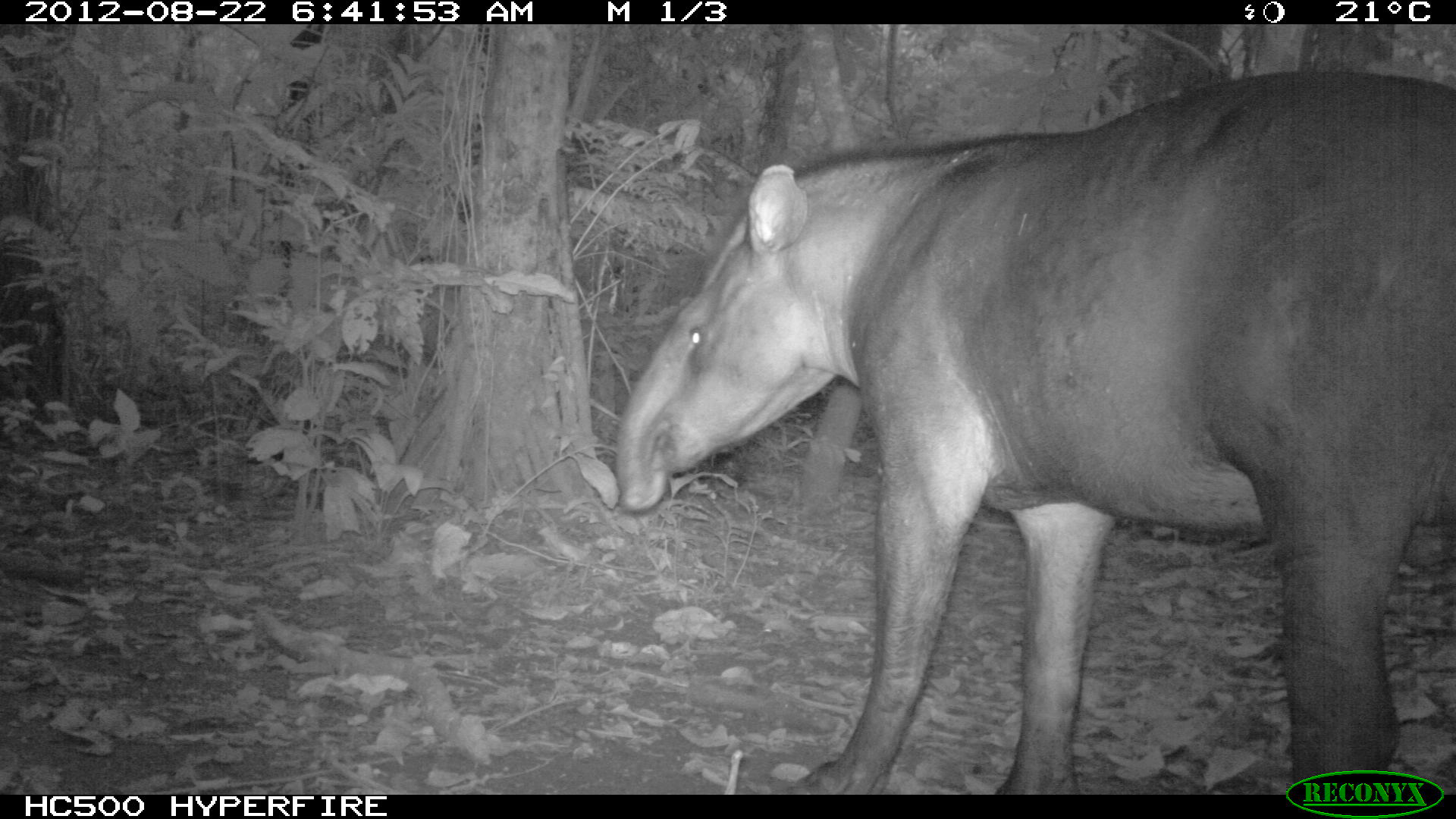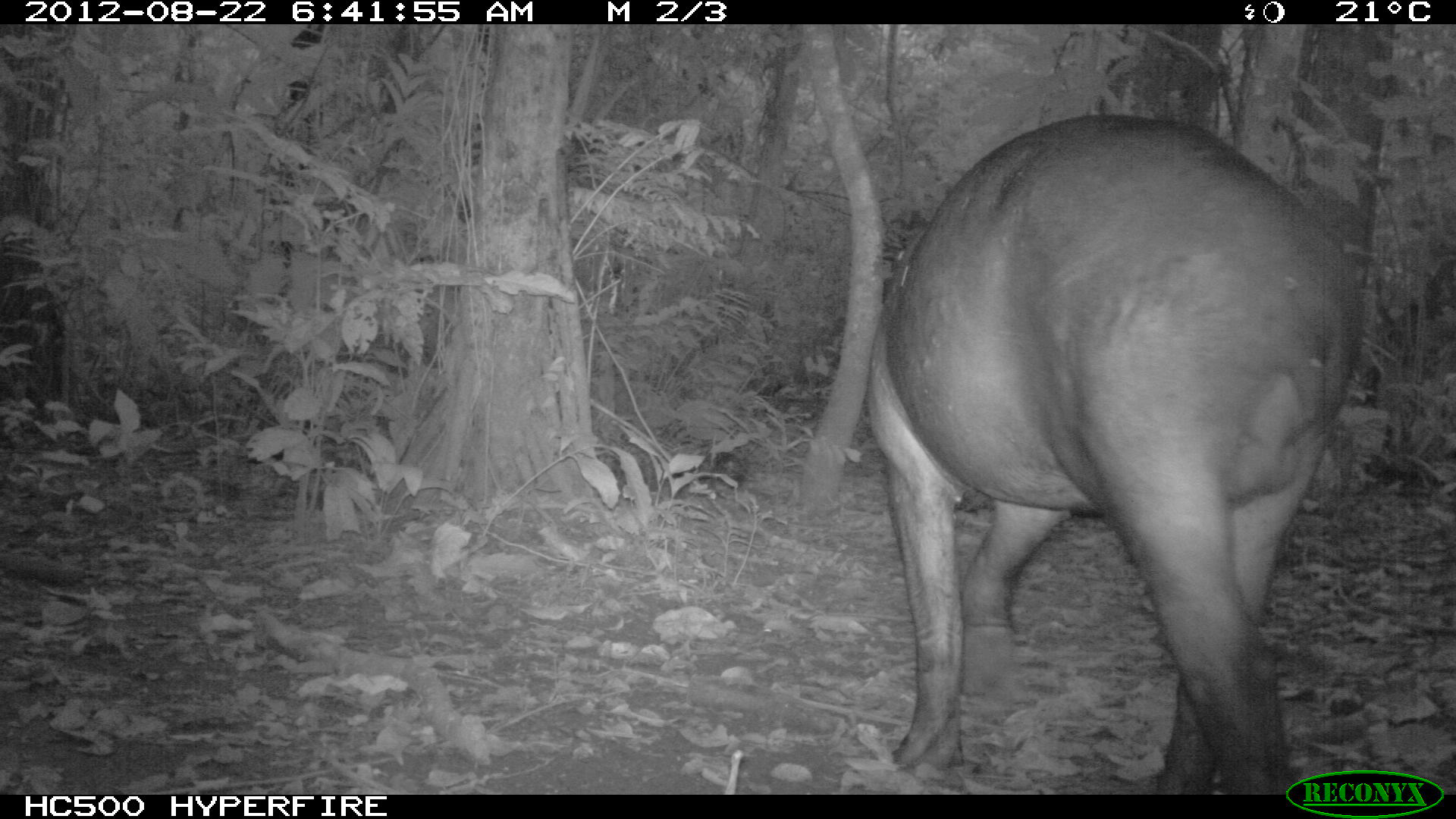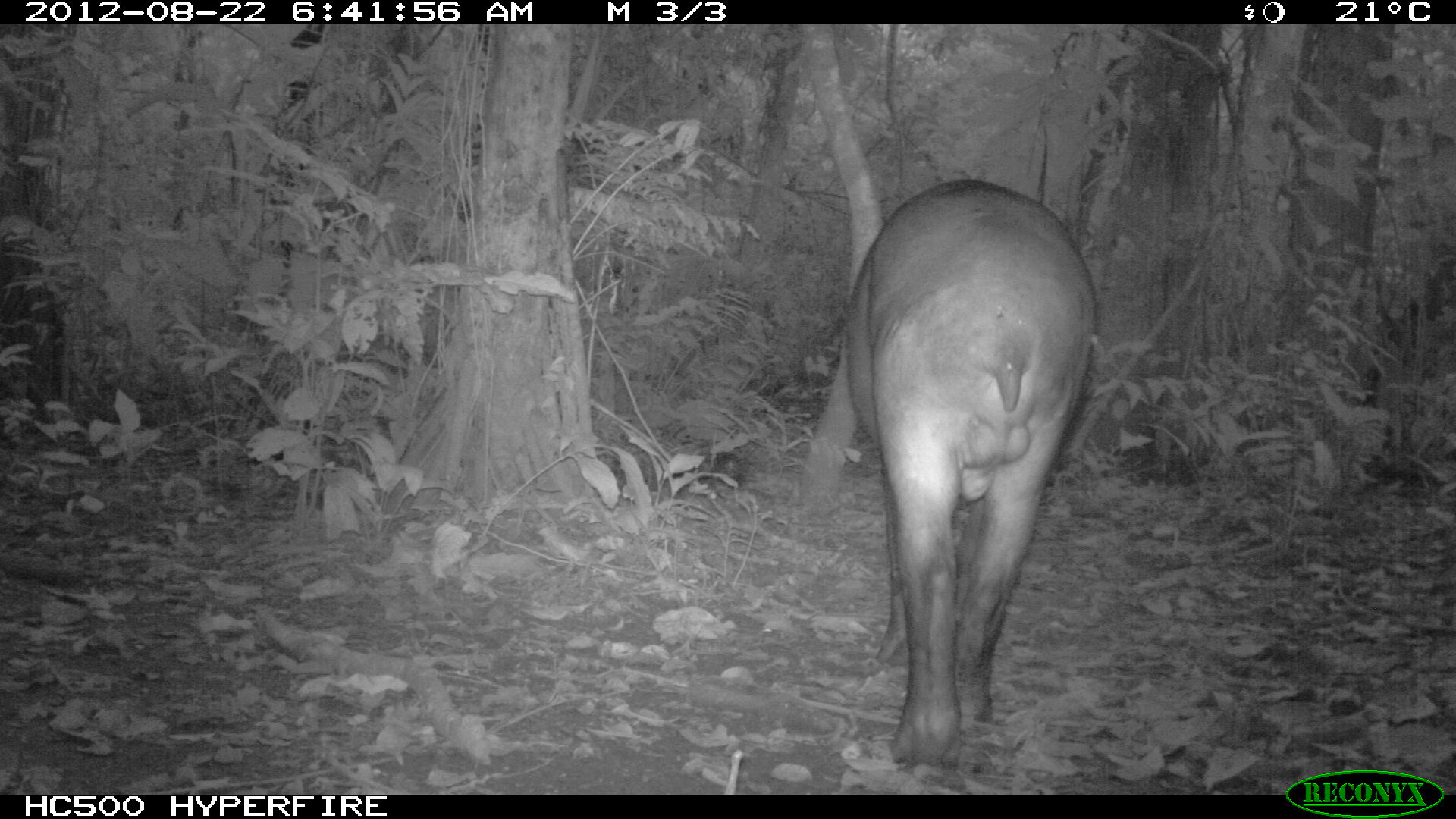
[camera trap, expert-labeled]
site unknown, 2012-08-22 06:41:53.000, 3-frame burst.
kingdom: Animalia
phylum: Chordata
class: Mammalia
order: Perissodactyla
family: Tapiridae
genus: Tapirus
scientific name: Tapirus terrestris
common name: south american tapir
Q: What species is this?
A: Tapirus terrestris (south american tapir).